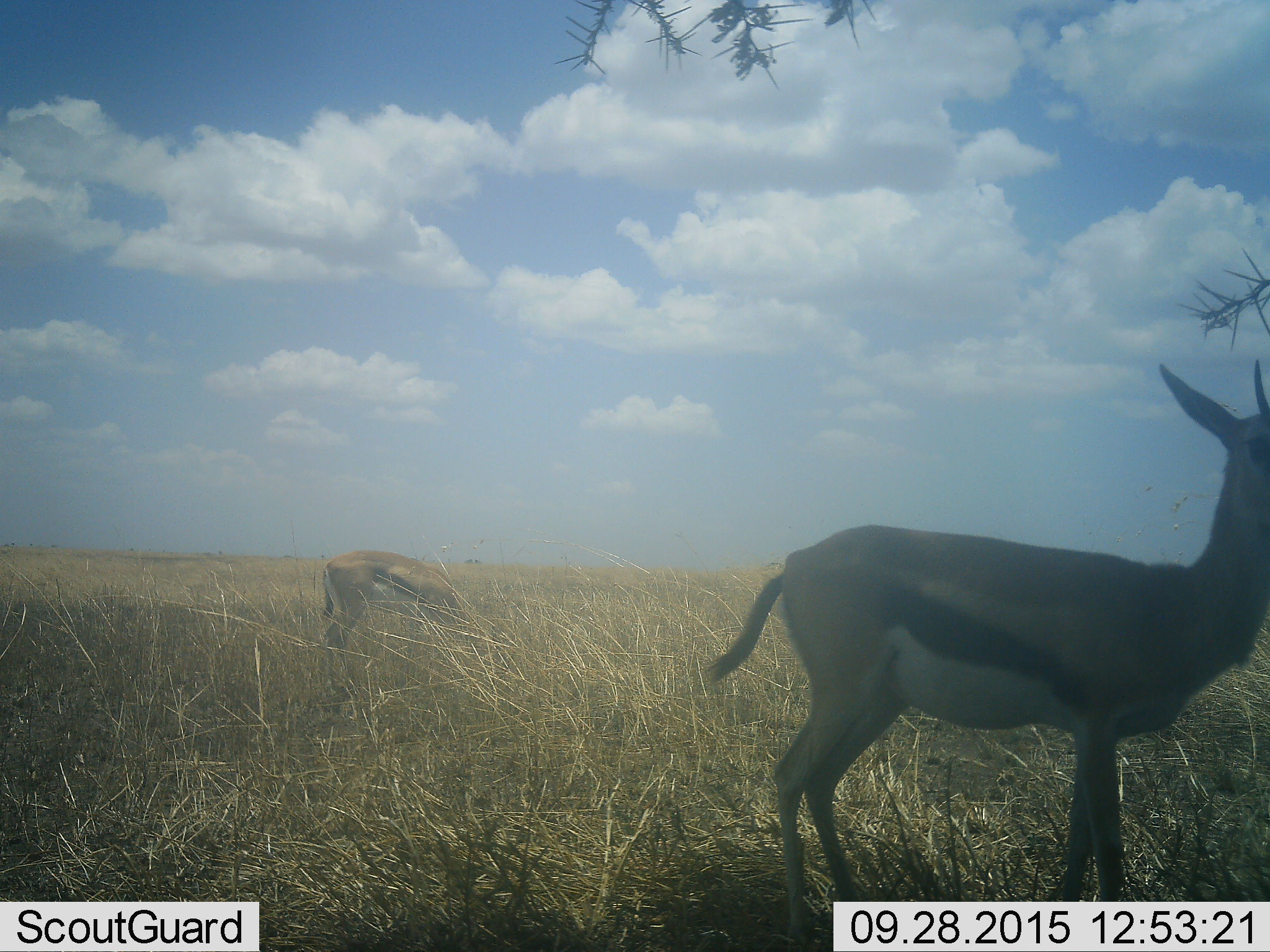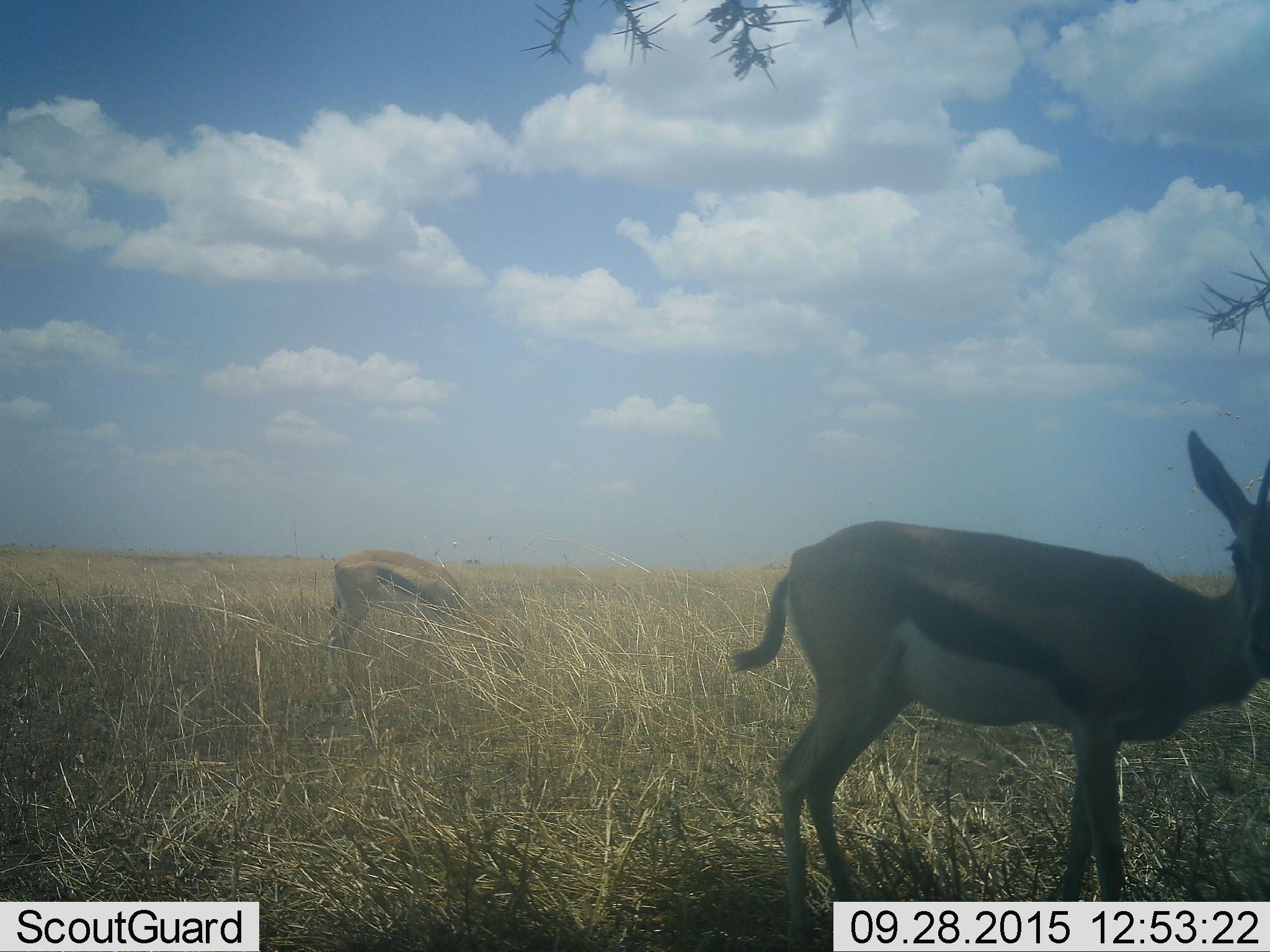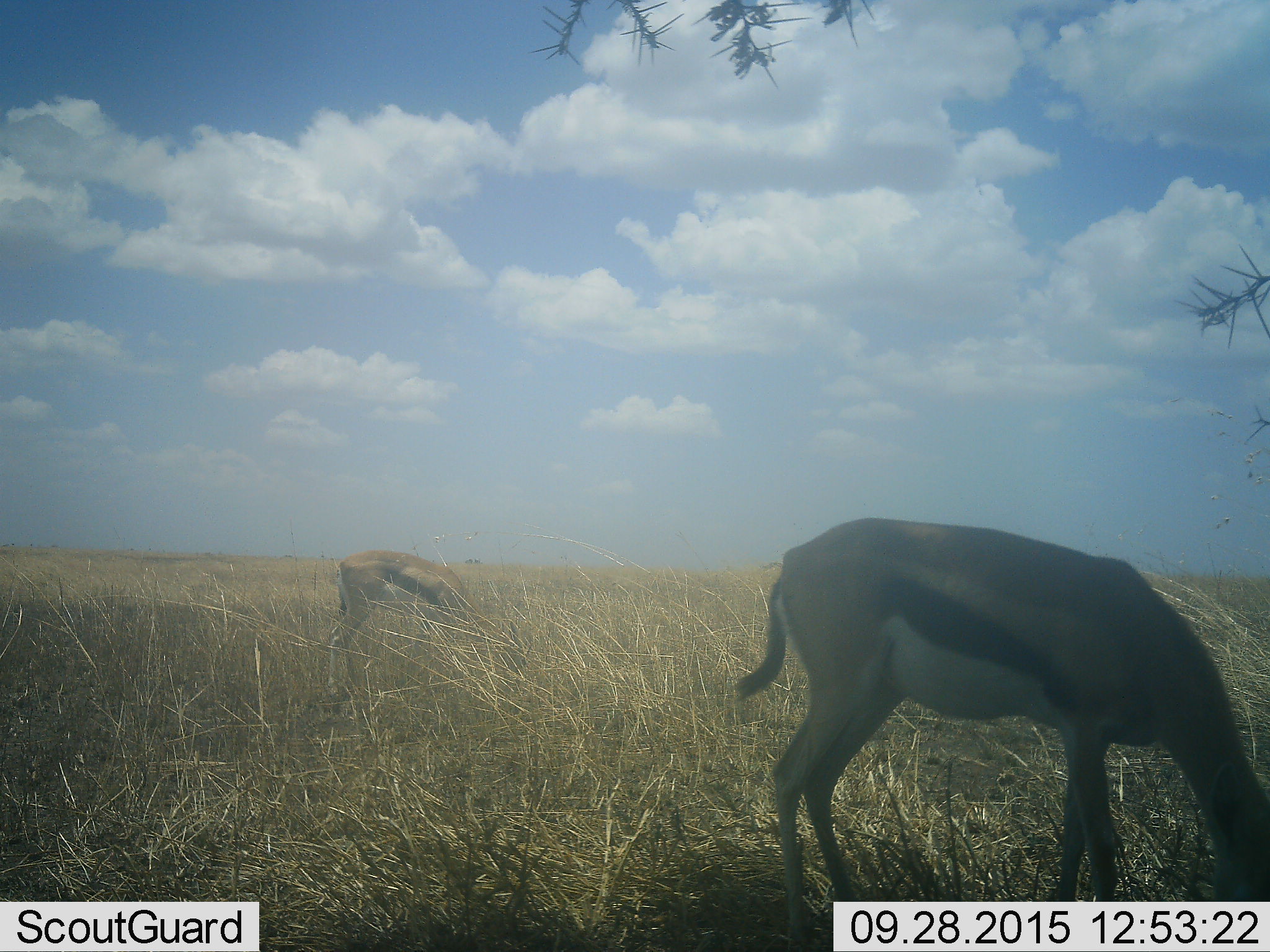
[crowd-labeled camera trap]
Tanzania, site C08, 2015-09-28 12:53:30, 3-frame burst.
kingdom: Animalia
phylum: Chordata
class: Mammalia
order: Artiodactyla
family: Bovidae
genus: Eudorcas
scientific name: Eudorcas thomsonii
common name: thomson's gazelle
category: gazellethomsons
Gazellethomsons (thomson's gazelle) (Eudorcas thomsonii), count 2. Behavior (volunteer vote fractions): standing 53%, resting 0%, moving 0%, interacting 0%. Young present (vote fraction): 0%. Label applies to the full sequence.